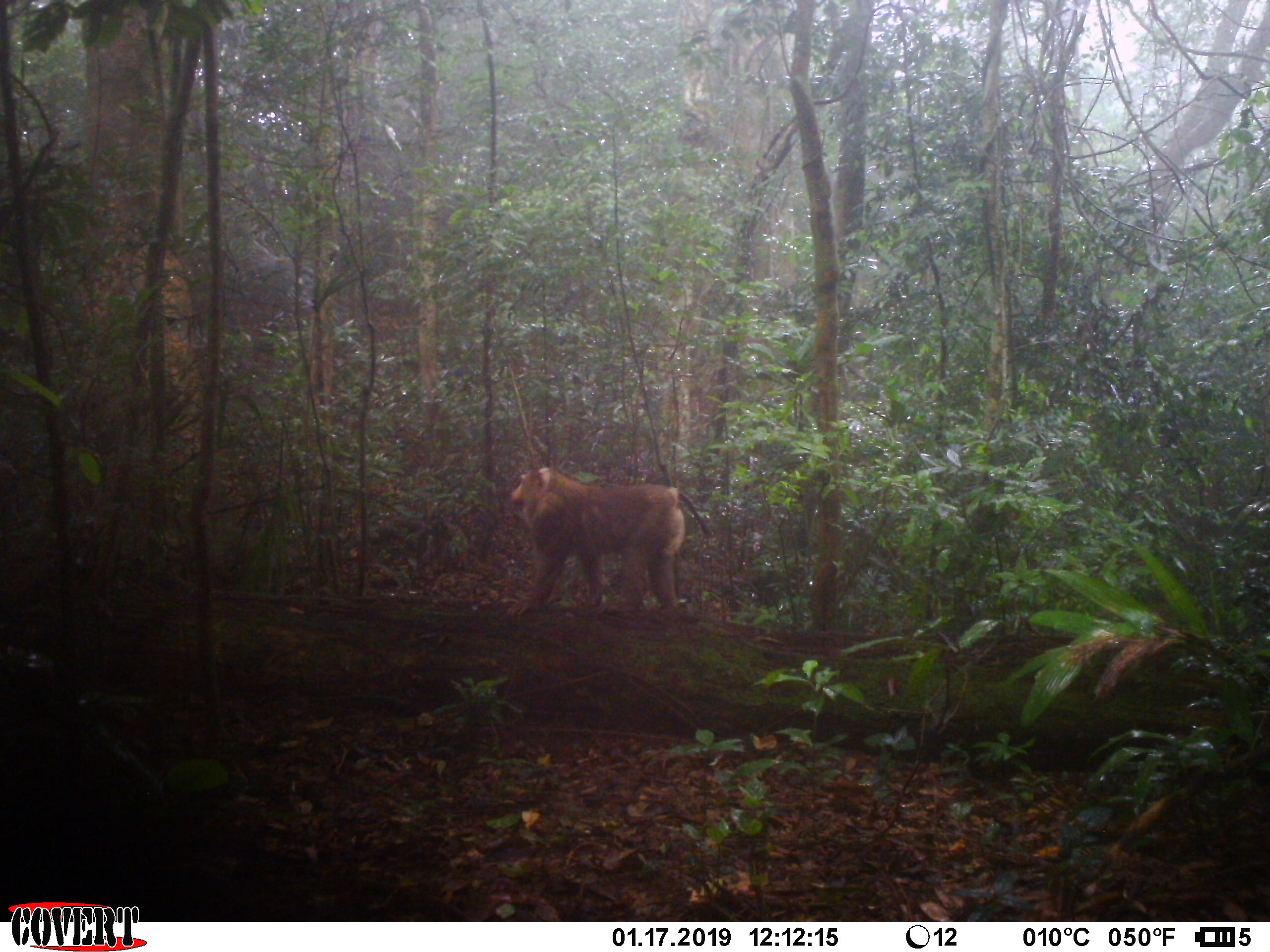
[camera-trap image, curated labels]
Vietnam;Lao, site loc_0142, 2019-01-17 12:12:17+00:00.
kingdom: Animalia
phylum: Chordata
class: Mammalia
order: Primates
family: Cercopithecidae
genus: Macaca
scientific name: Macaca nemestrina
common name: pig-tailed macaque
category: pig tailed macaque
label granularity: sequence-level